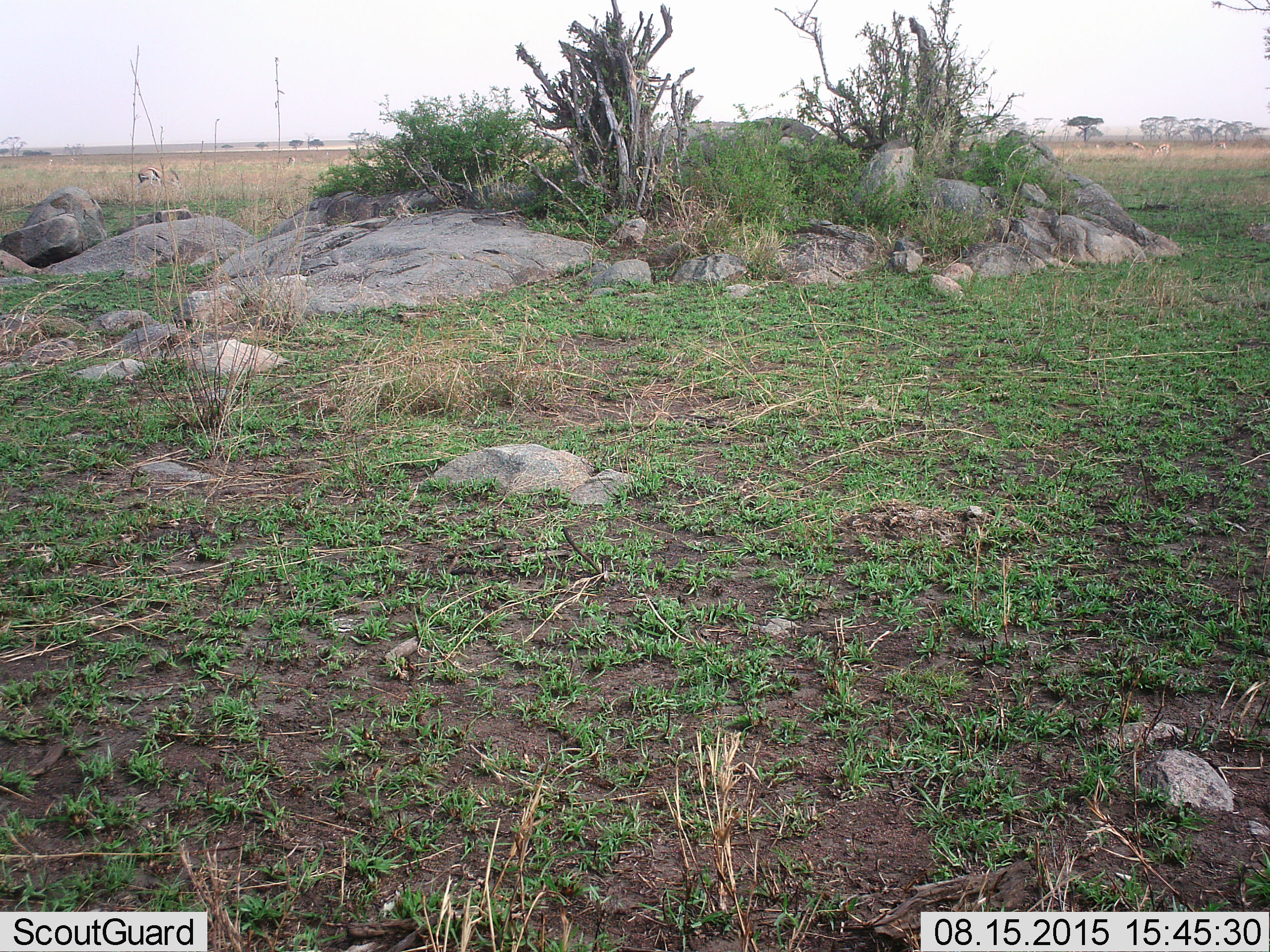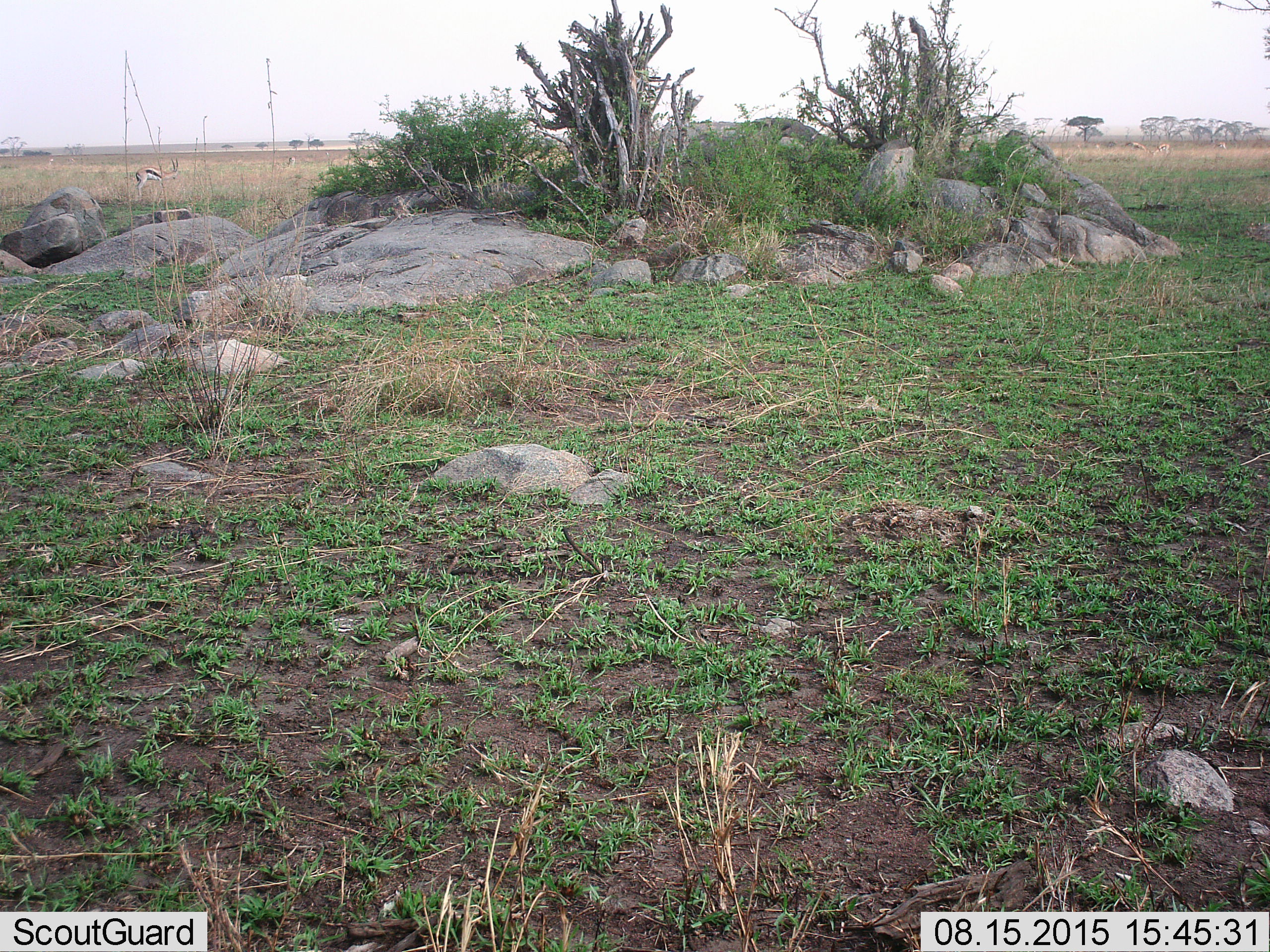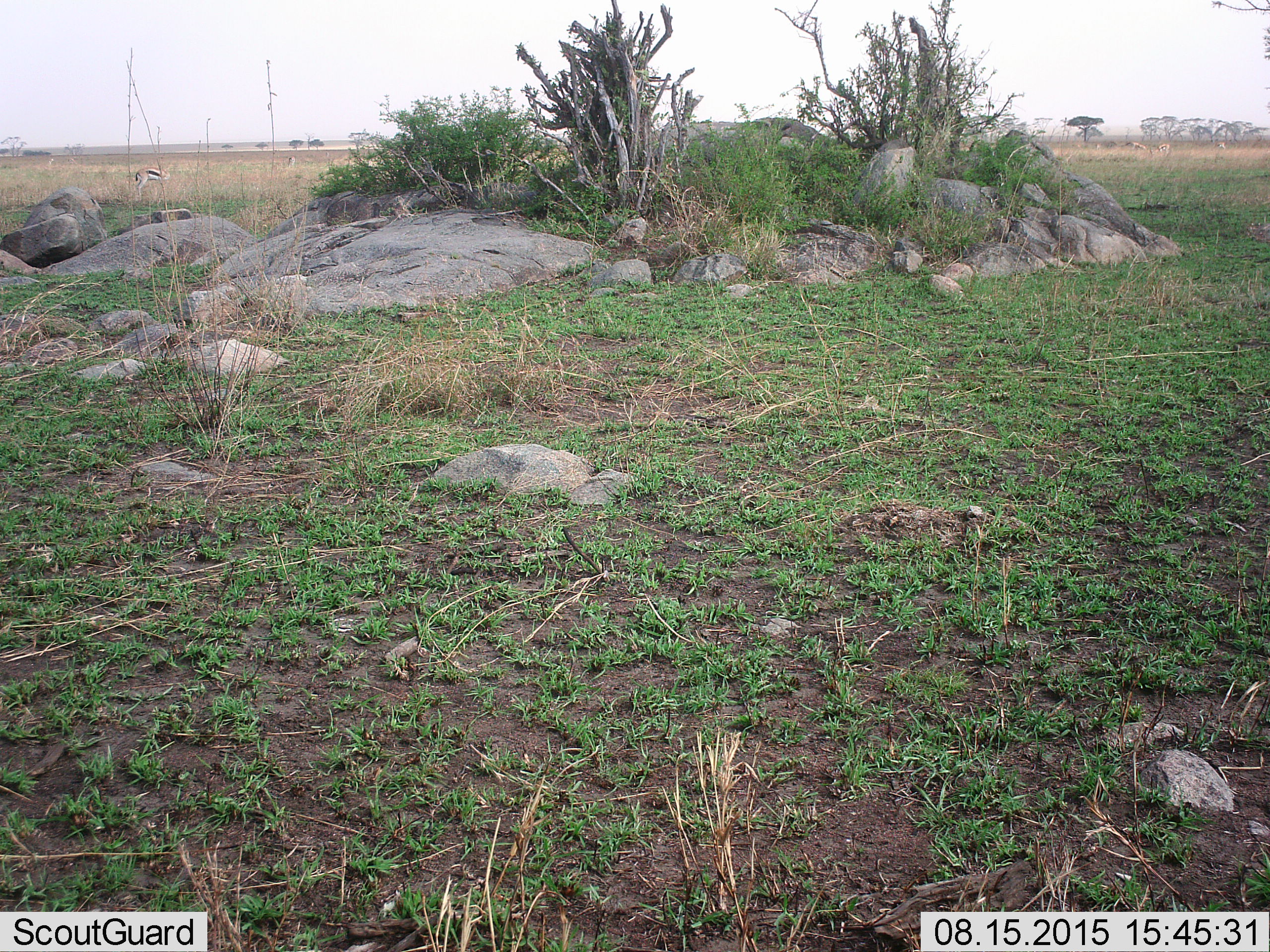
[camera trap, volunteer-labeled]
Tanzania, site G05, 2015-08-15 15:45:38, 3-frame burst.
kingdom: Animalia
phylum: Chordata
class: Mammalia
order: Artiodactyla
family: Bovidae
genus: Eudorcas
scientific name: Eudorcas thomsonii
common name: thomson's gazelle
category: gazellethomsons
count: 5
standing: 55%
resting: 0%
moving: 18%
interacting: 0%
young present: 0%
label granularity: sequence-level